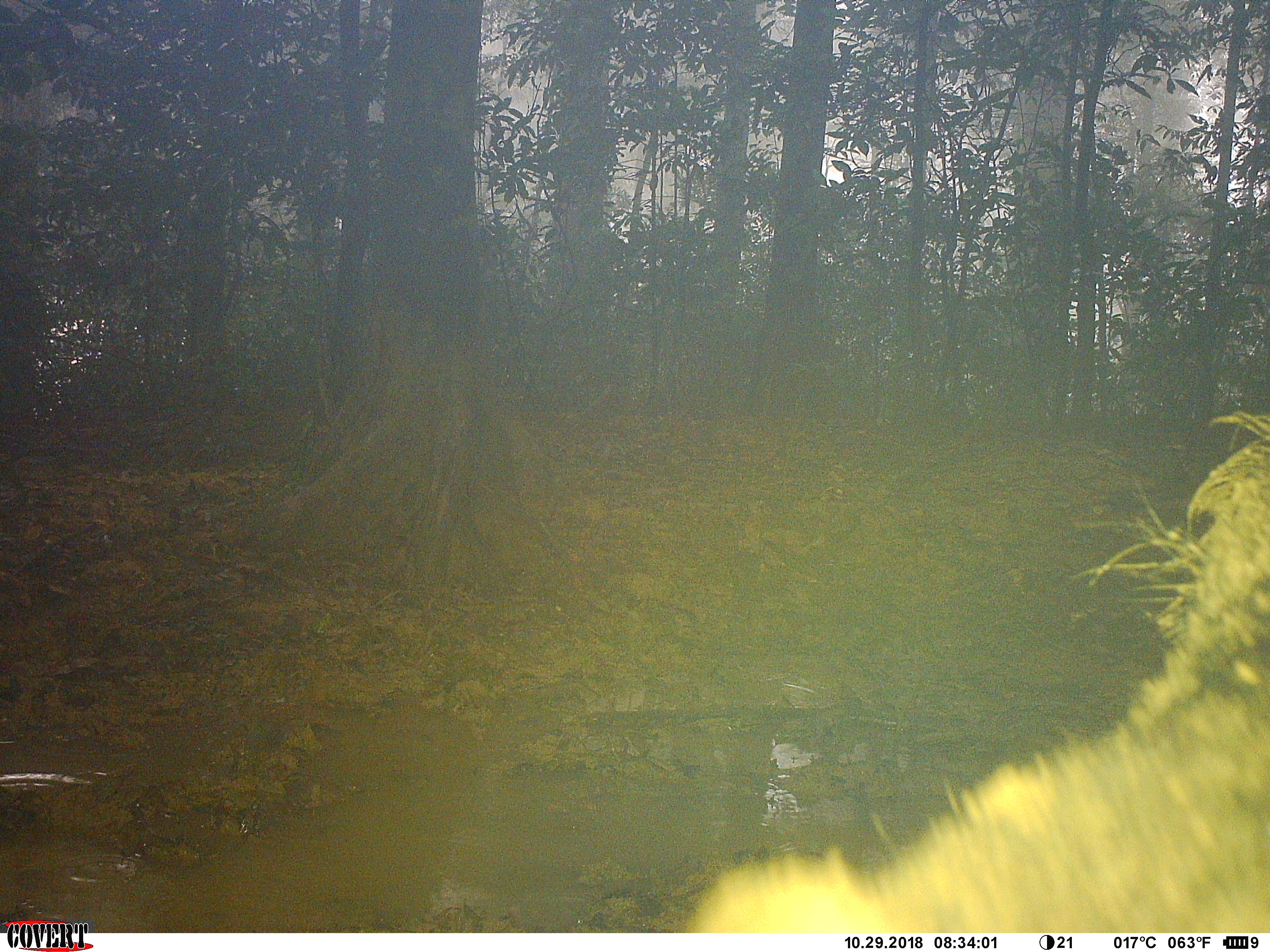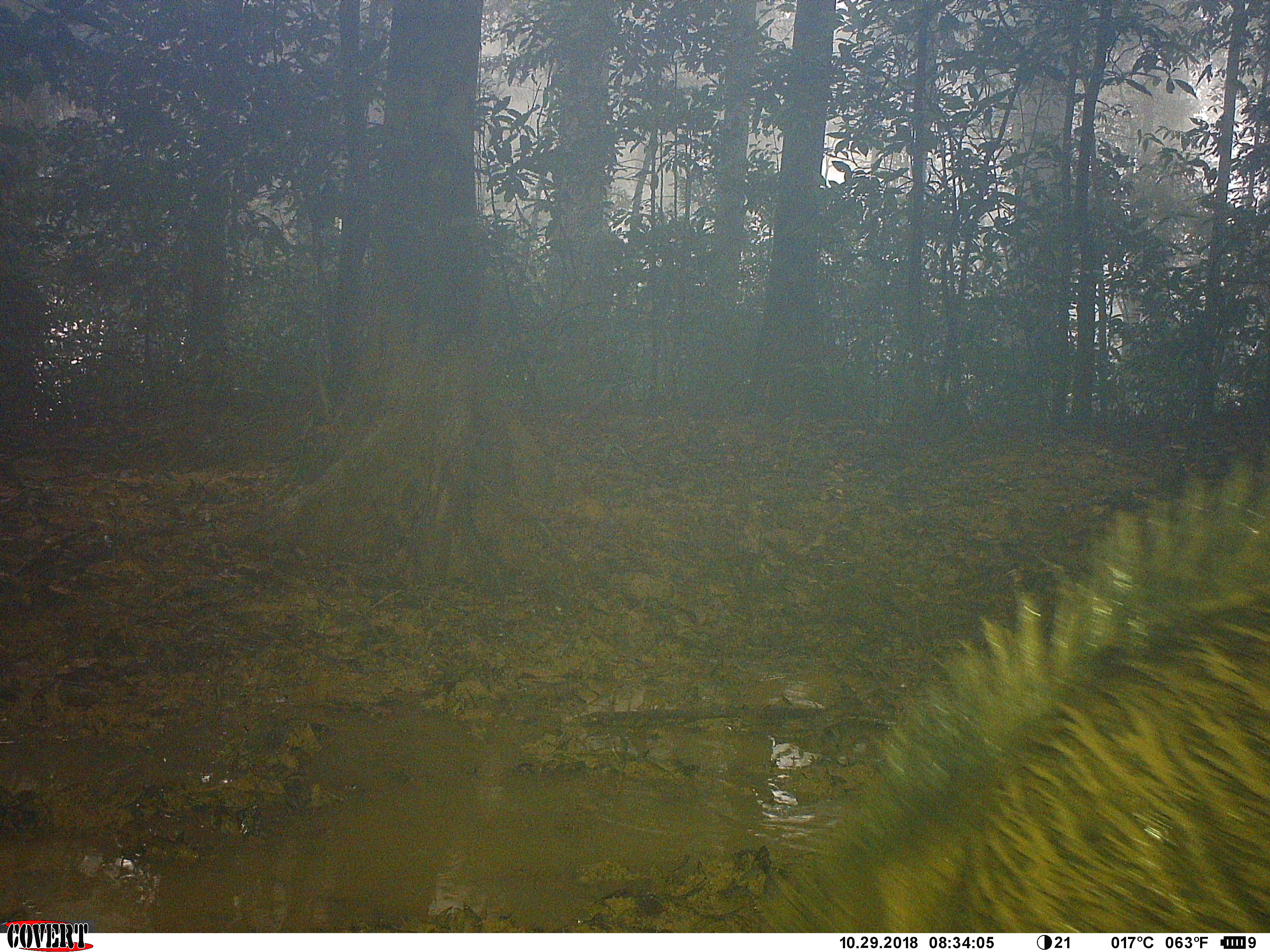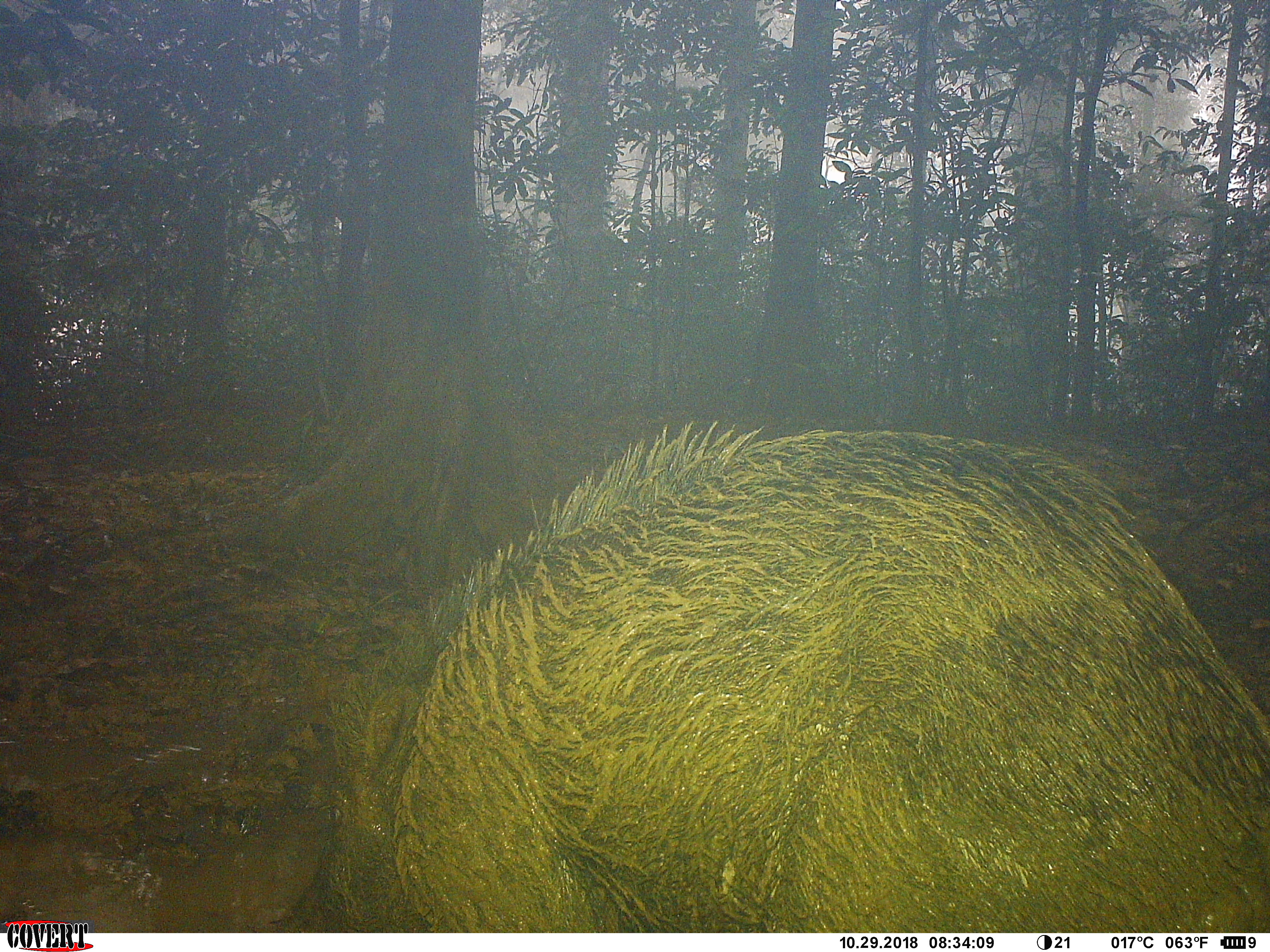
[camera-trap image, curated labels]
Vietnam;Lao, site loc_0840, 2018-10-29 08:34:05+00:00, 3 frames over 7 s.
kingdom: Animalia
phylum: Chordata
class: Mammalia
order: Artiodactyla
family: Suidae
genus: Sus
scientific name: Sus scrofa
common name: eurasian wild pig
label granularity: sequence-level